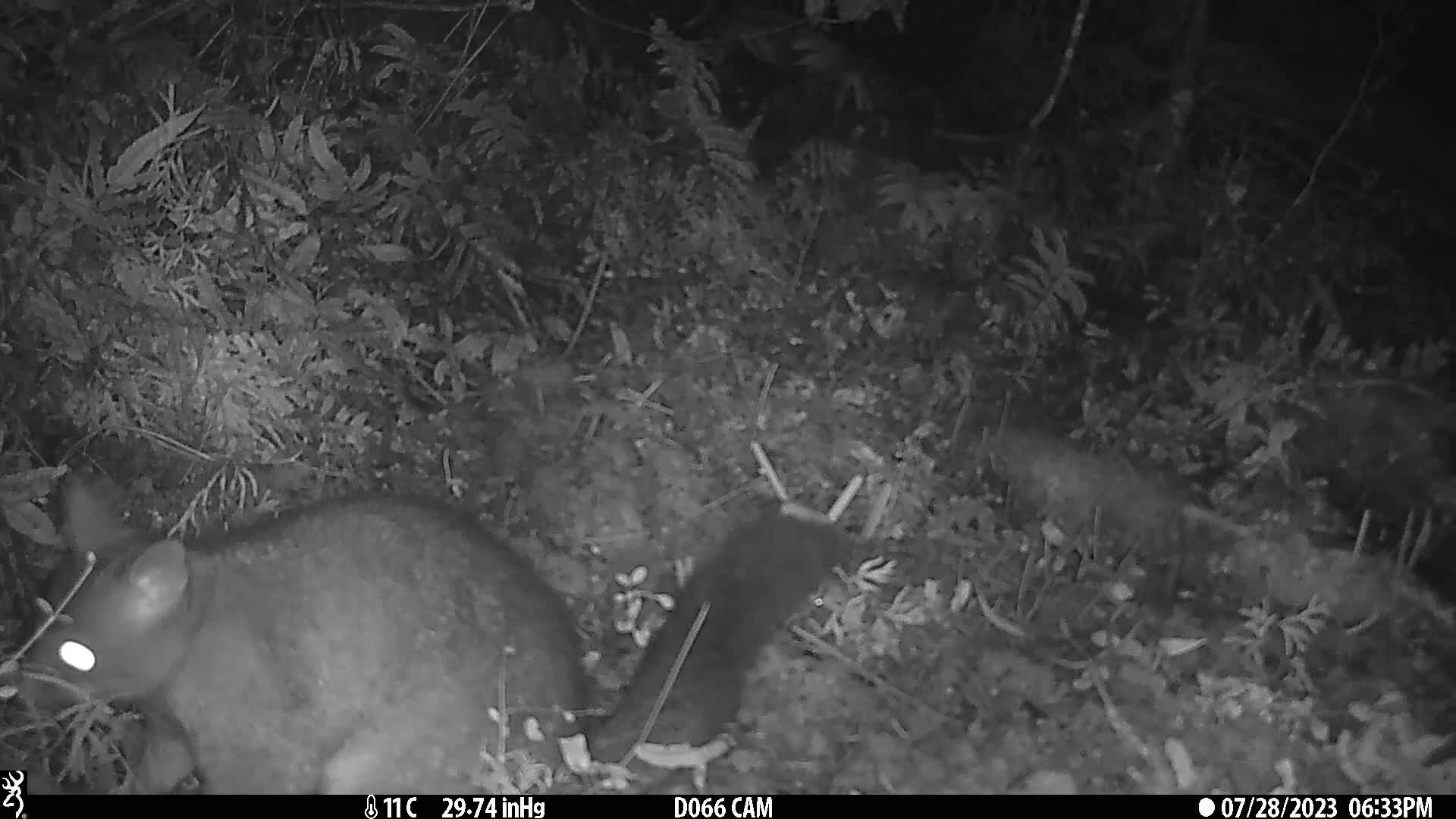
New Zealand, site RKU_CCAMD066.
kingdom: Animalia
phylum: Chordata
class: Mammalia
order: Diprotodontia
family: Phalangeridae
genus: Trichosurus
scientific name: Trichosurus vulpecula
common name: common brushtail possum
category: possum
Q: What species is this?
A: Possum (common brushtail possum) (Trichosurus vulpecula).